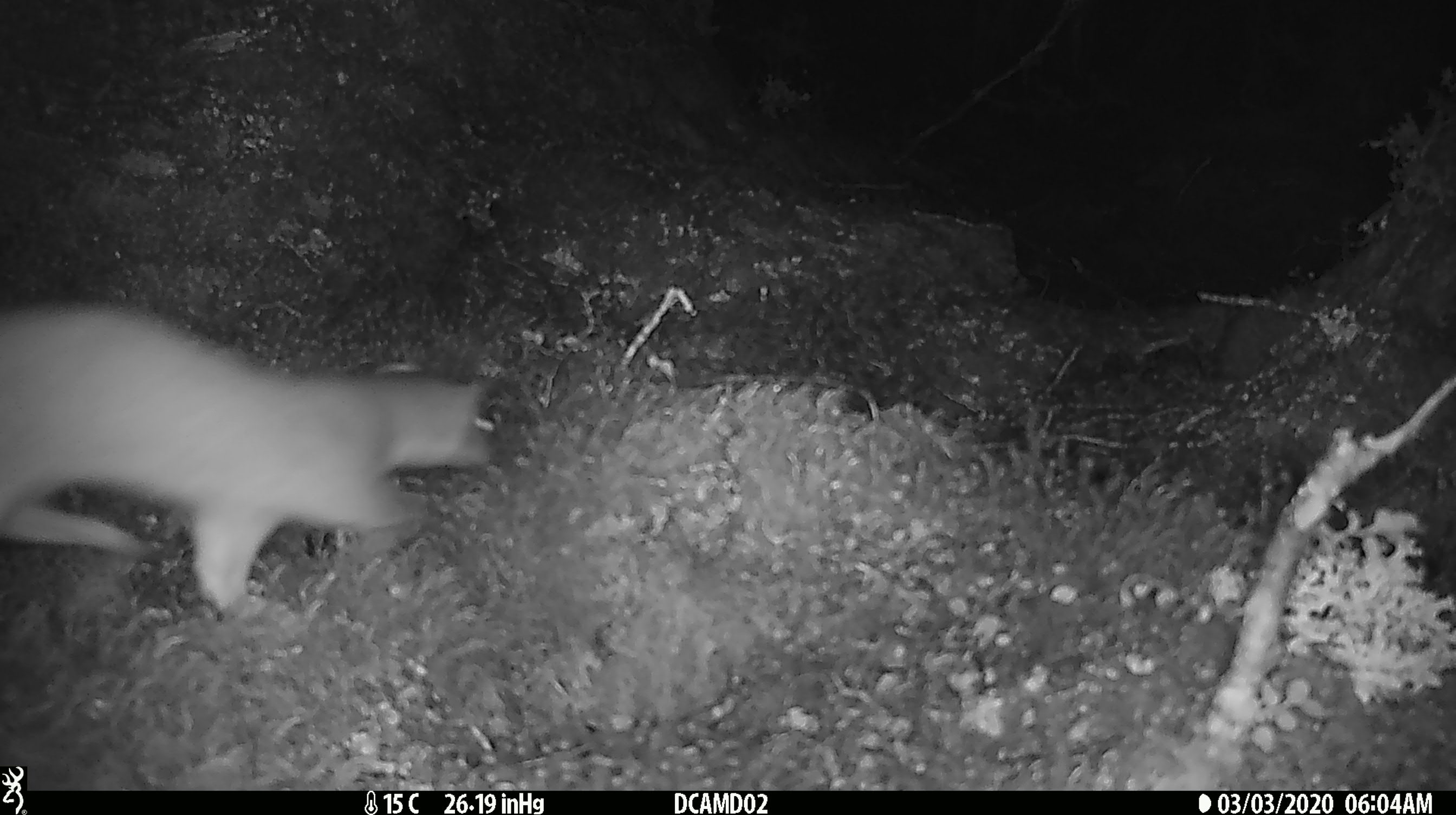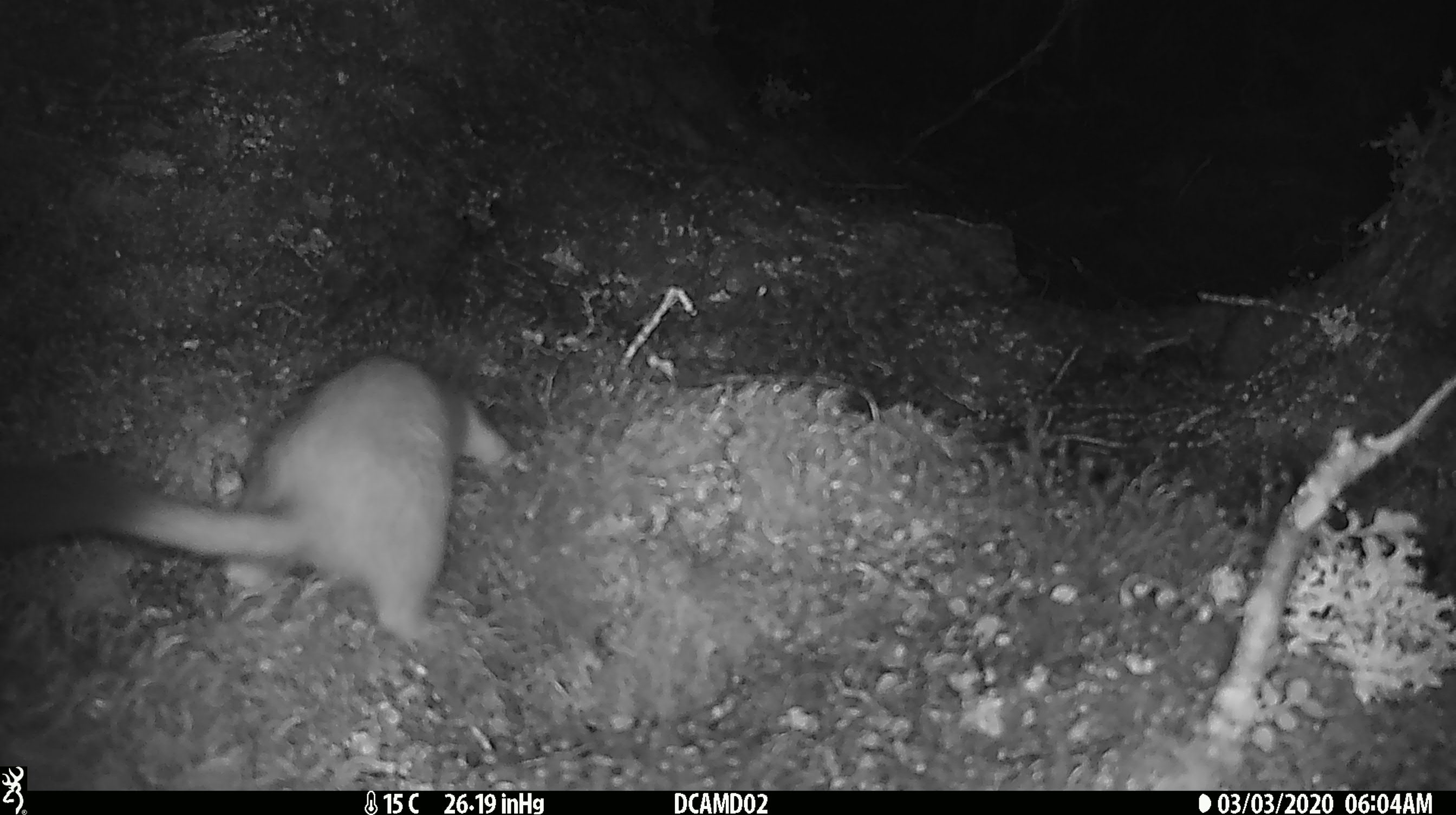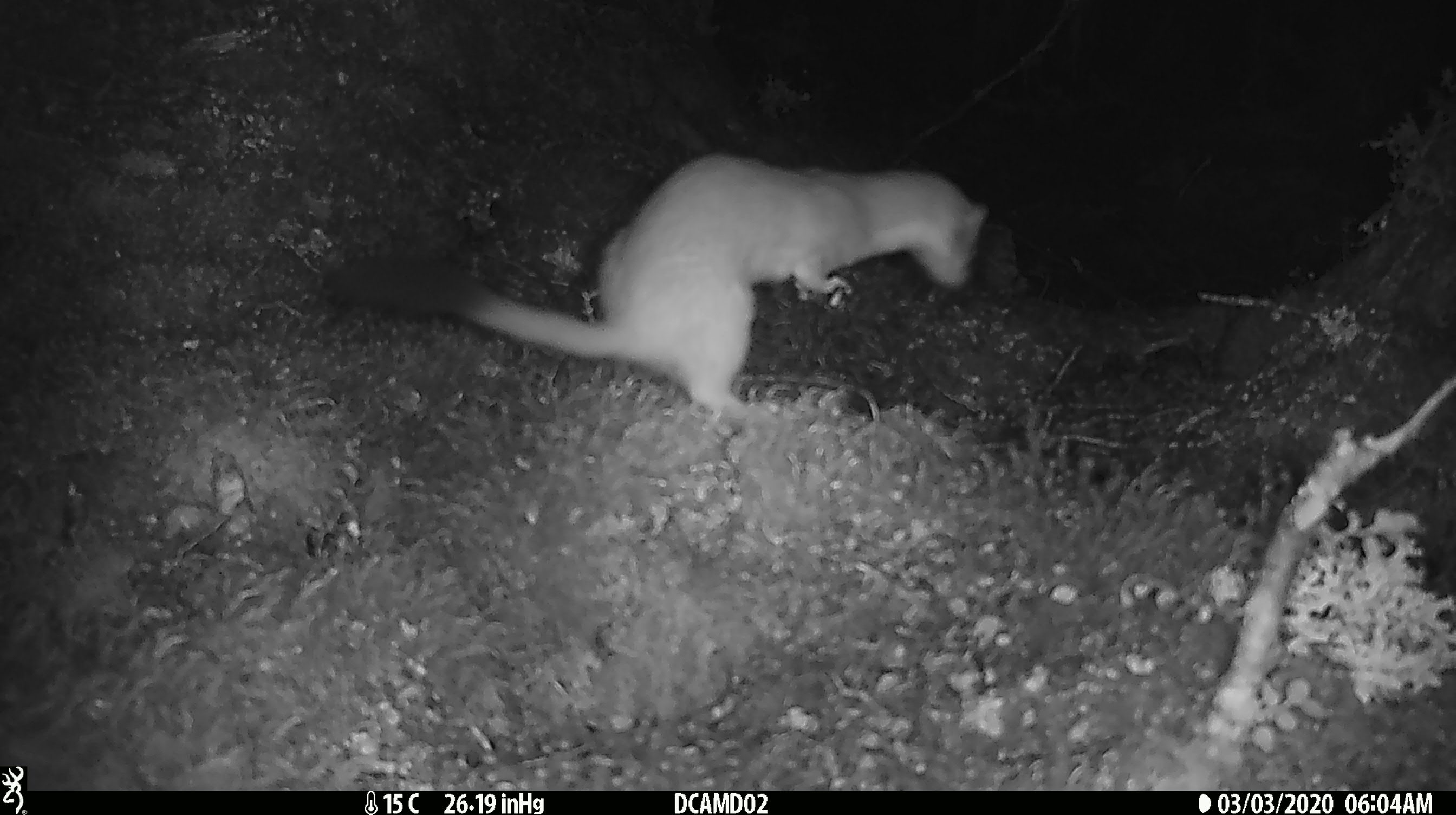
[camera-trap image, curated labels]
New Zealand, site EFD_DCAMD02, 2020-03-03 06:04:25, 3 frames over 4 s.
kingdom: Animalia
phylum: Chordata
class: Mammalia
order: Carnivora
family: Mustelidae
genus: Mustela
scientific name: Mustela erminea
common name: stoat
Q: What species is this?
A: Stoat (Mustela erminea).